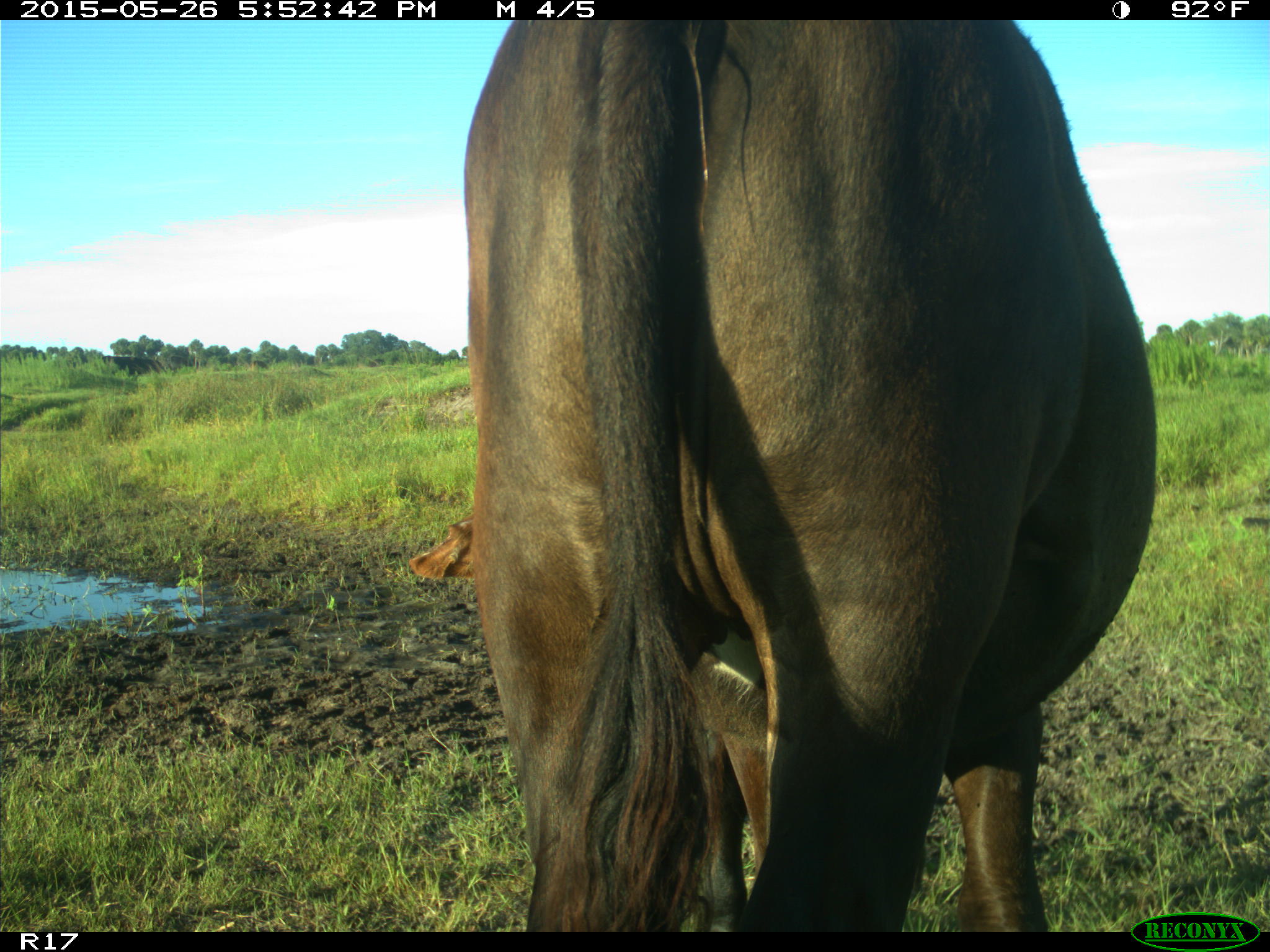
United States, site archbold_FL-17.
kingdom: Animalia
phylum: Chordata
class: Mammalia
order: Artiodactyla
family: Bovidae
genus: Bos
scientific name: Bos taurus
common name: domestic cow